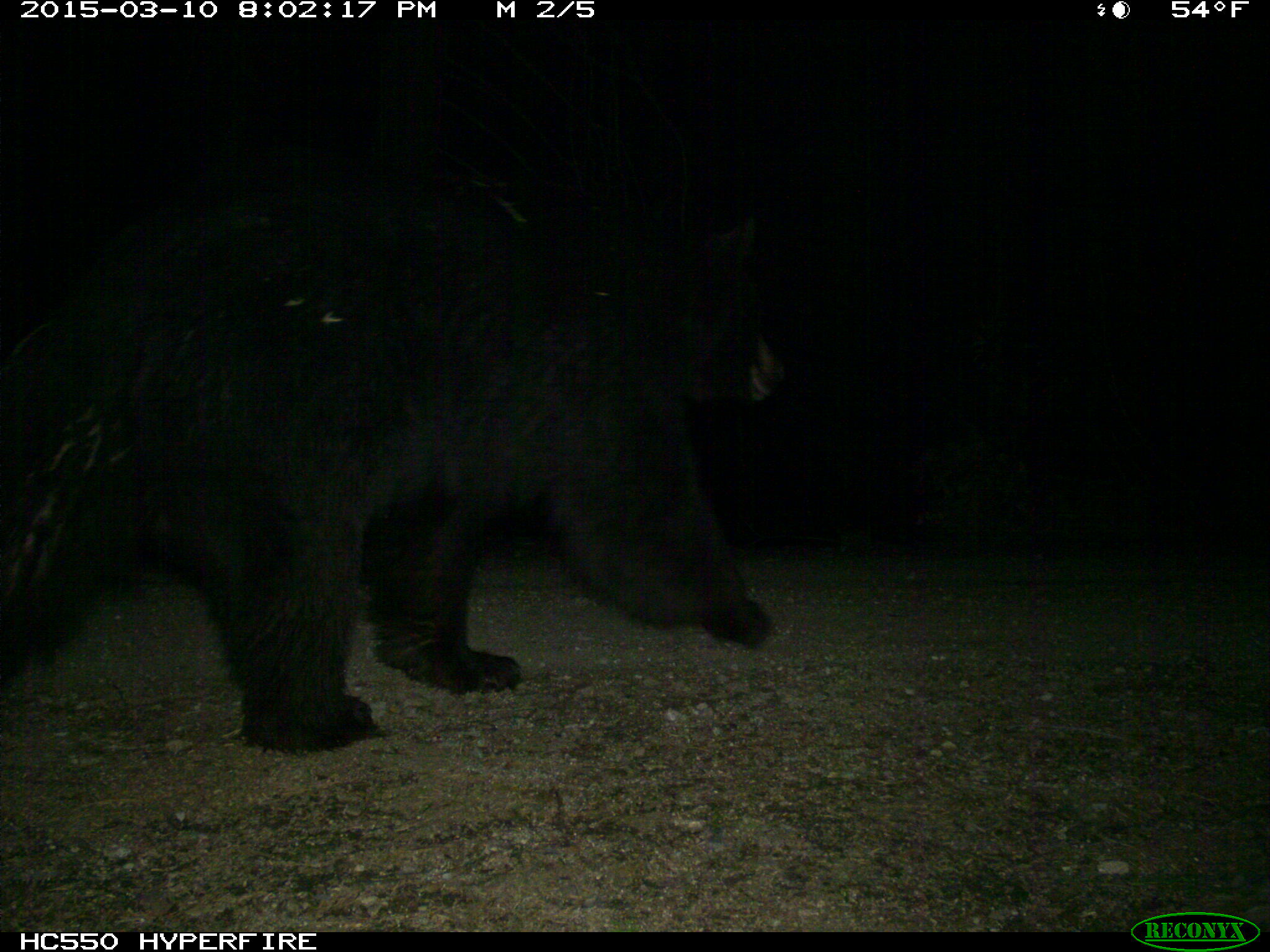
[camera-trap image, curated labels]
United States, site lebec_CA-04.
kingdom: Animalia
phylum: Chordata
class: Mammalia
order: Carnivora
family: Ursidae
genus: Ursus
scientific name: Ursus americanus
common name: american black bear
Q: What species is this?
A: Ursus americanus (american black bear).